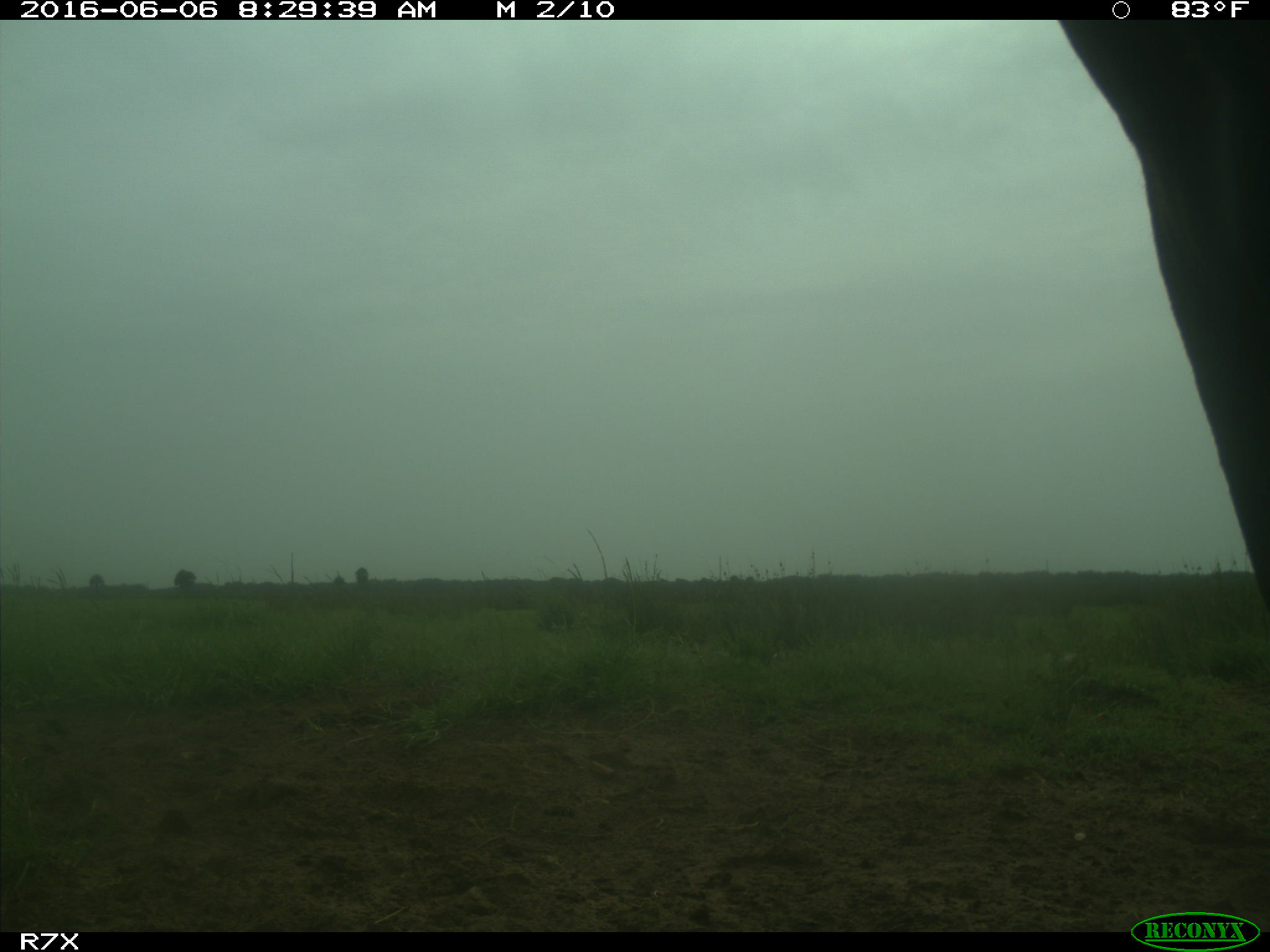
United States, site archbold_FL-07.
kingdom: Animalia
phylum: Chordata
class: Mammalia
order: Artiodactyla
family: Bovidae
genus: Bos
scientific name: Bos taurus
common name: domestic cow